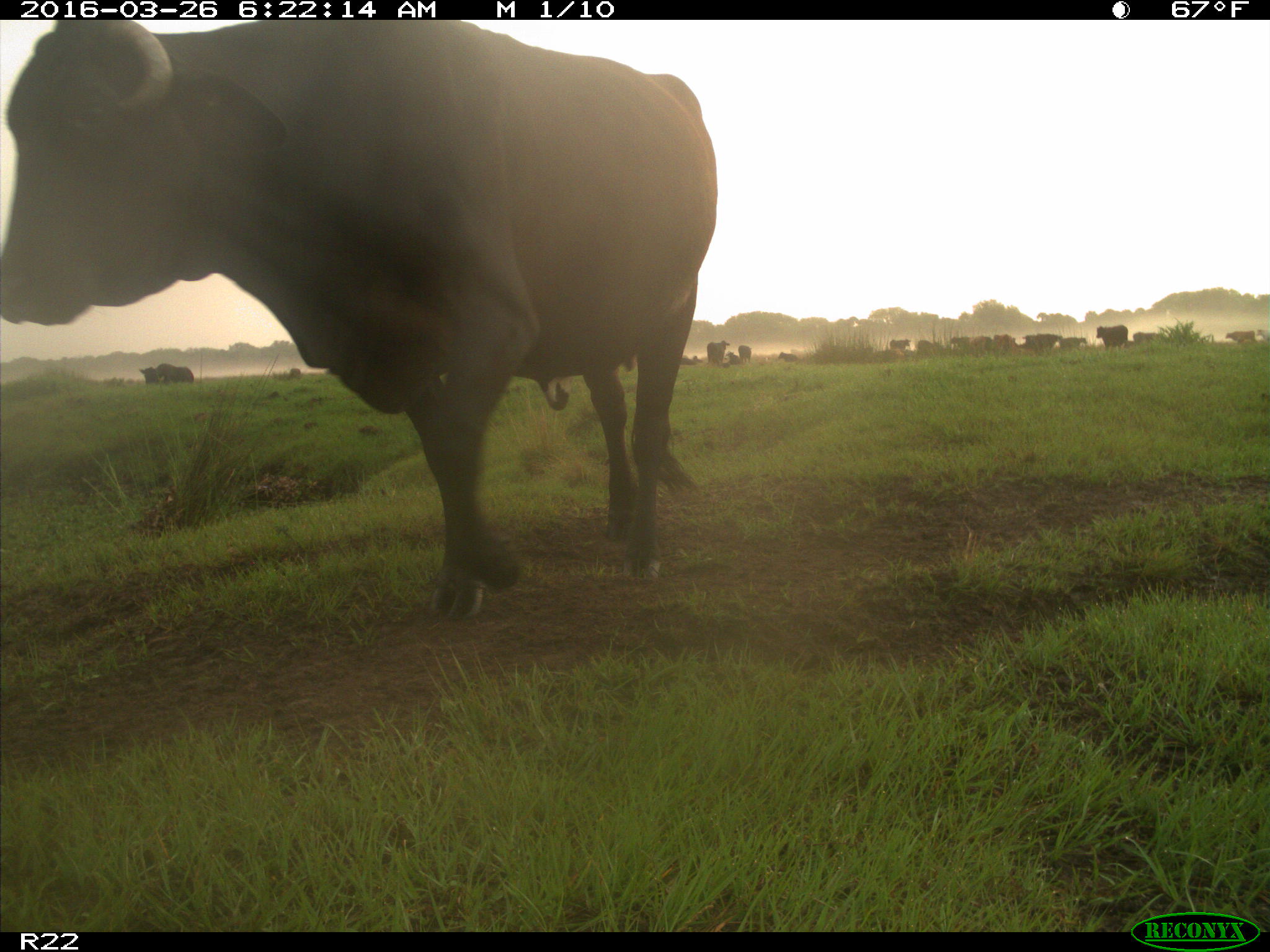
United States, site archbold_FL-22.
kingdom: Animalia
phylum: Chordata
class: Mammalia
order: Artiodactyla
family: Bovidae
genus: Bos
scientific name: Bos taurus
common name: domestic cow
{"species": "Bos taurus (domestic cow)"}